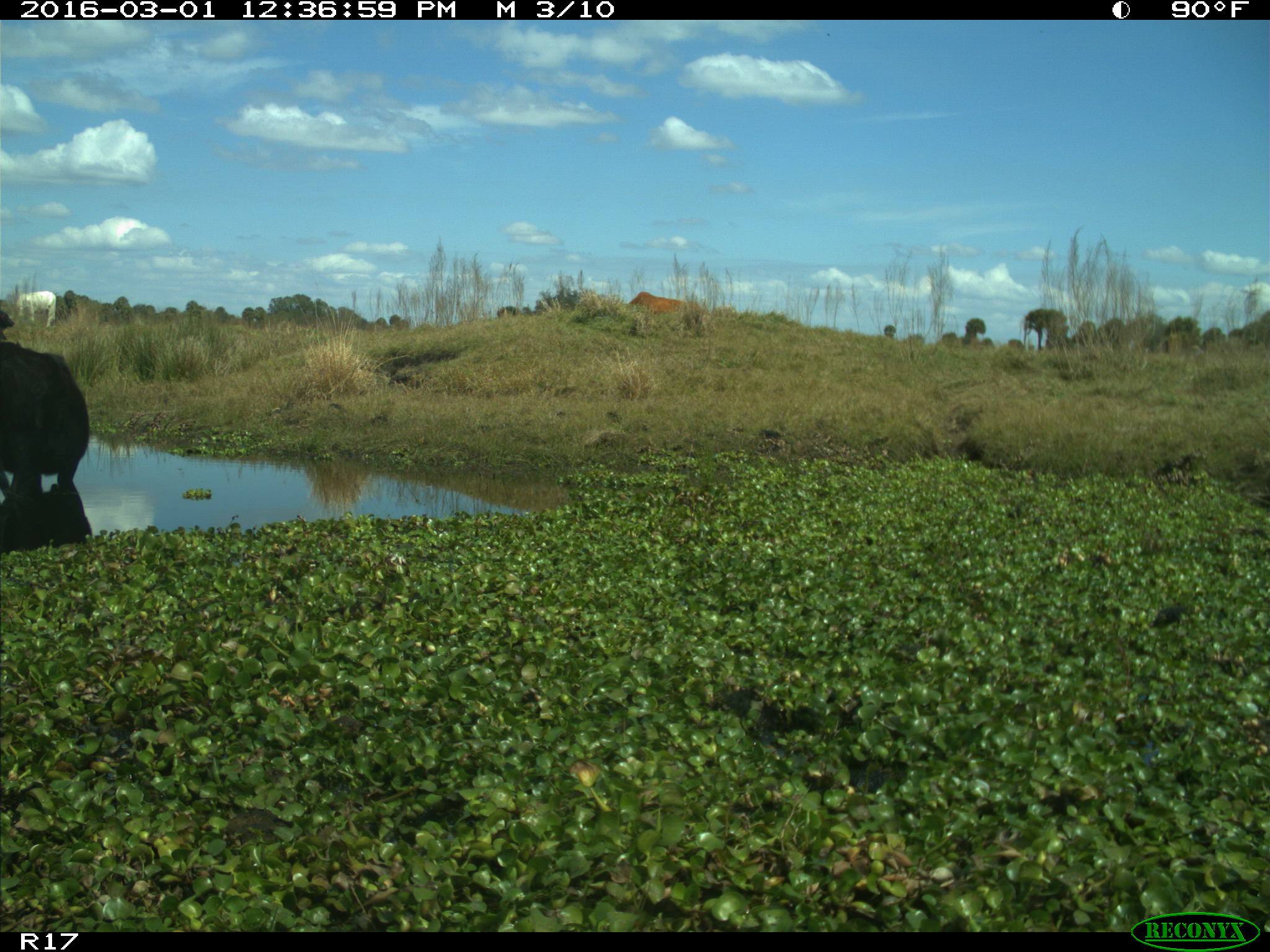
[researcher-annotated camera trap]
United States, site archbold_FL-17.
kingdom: Animalia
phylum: Chordata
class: Mammalia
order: Artiodactyla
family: Bovidae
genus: Bos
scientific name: Bos taurus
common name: domestic cow